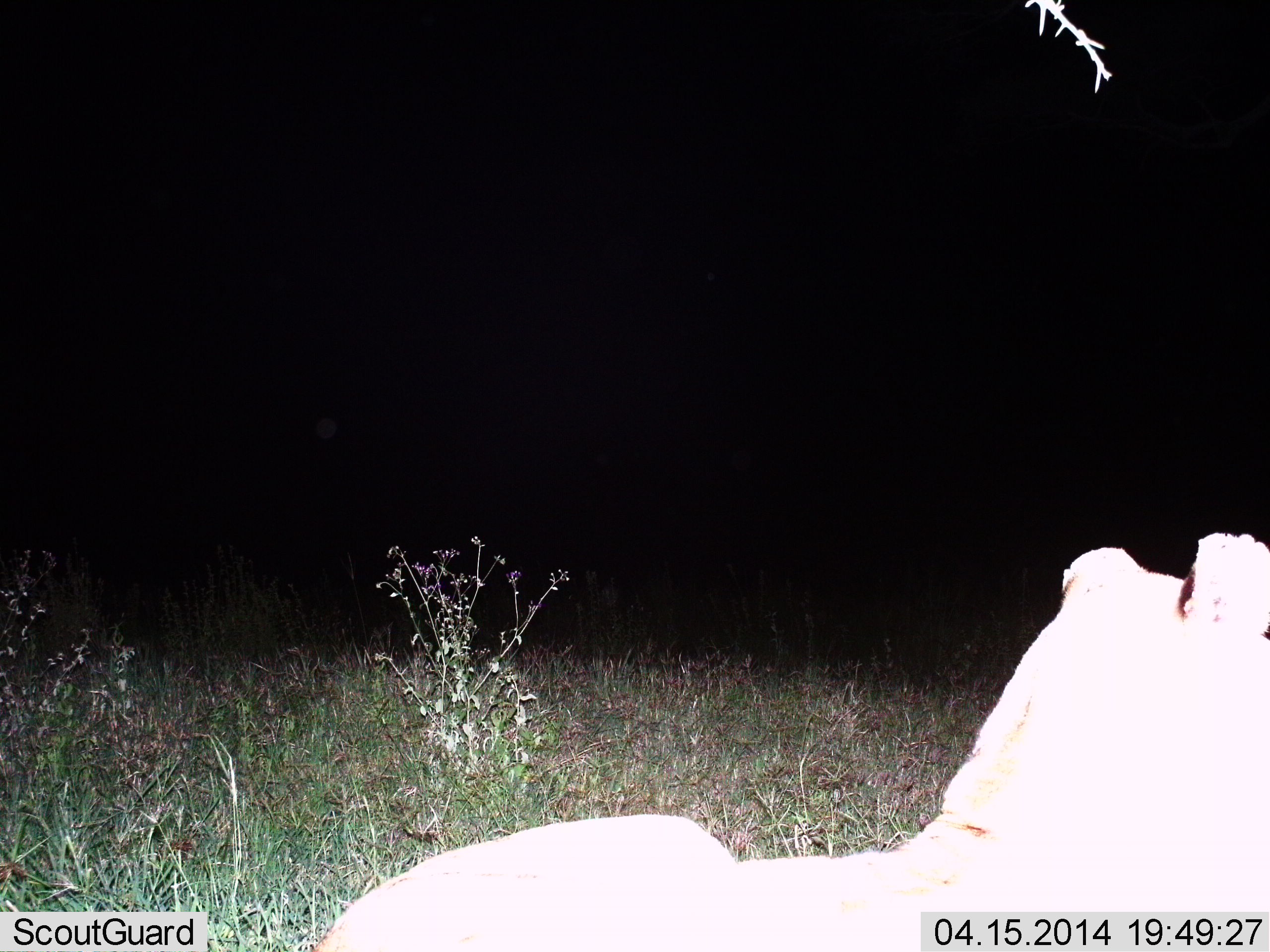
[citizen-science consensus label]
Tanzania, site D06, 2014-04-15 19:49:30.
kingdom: Animalia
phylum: Chordata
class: Mammalia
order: Carnivora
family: Felidae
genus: Panthera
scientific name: Panthera leo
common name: lion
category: lionfemale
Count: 1.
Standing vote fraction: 10%.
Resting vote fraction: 90%.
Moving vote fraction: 0%.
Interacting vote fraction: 0%.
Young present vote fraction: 0%.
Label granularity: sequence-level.